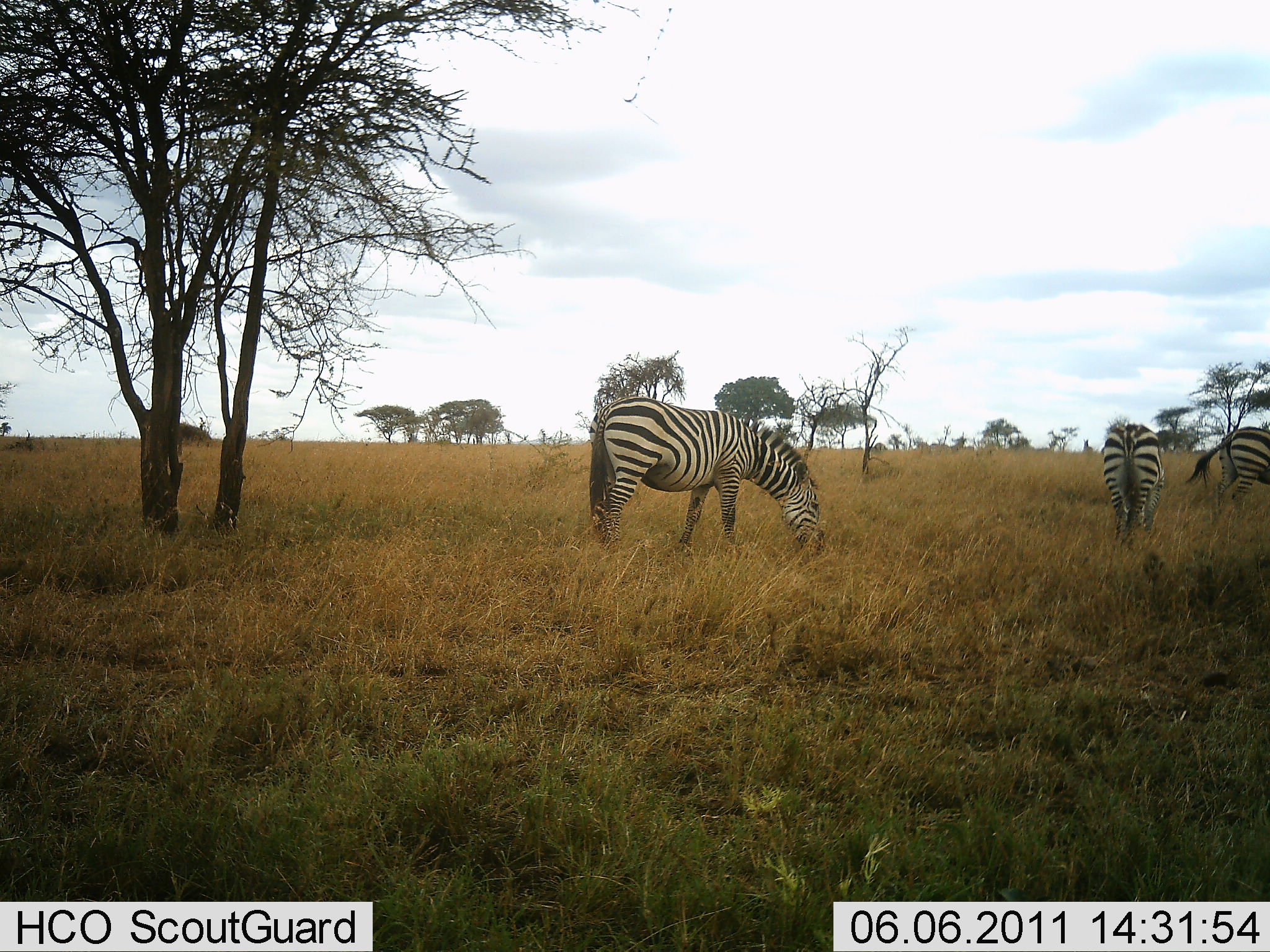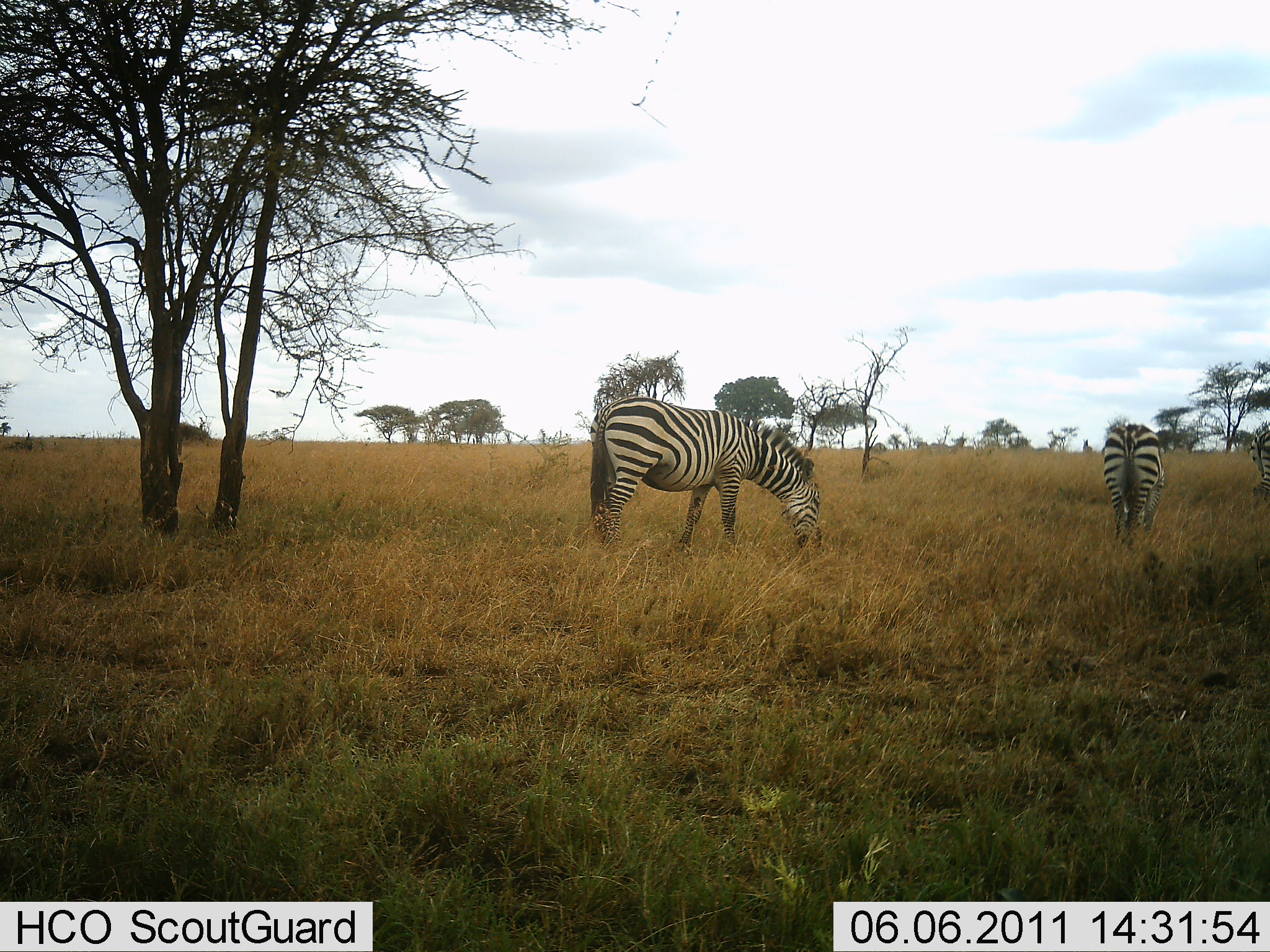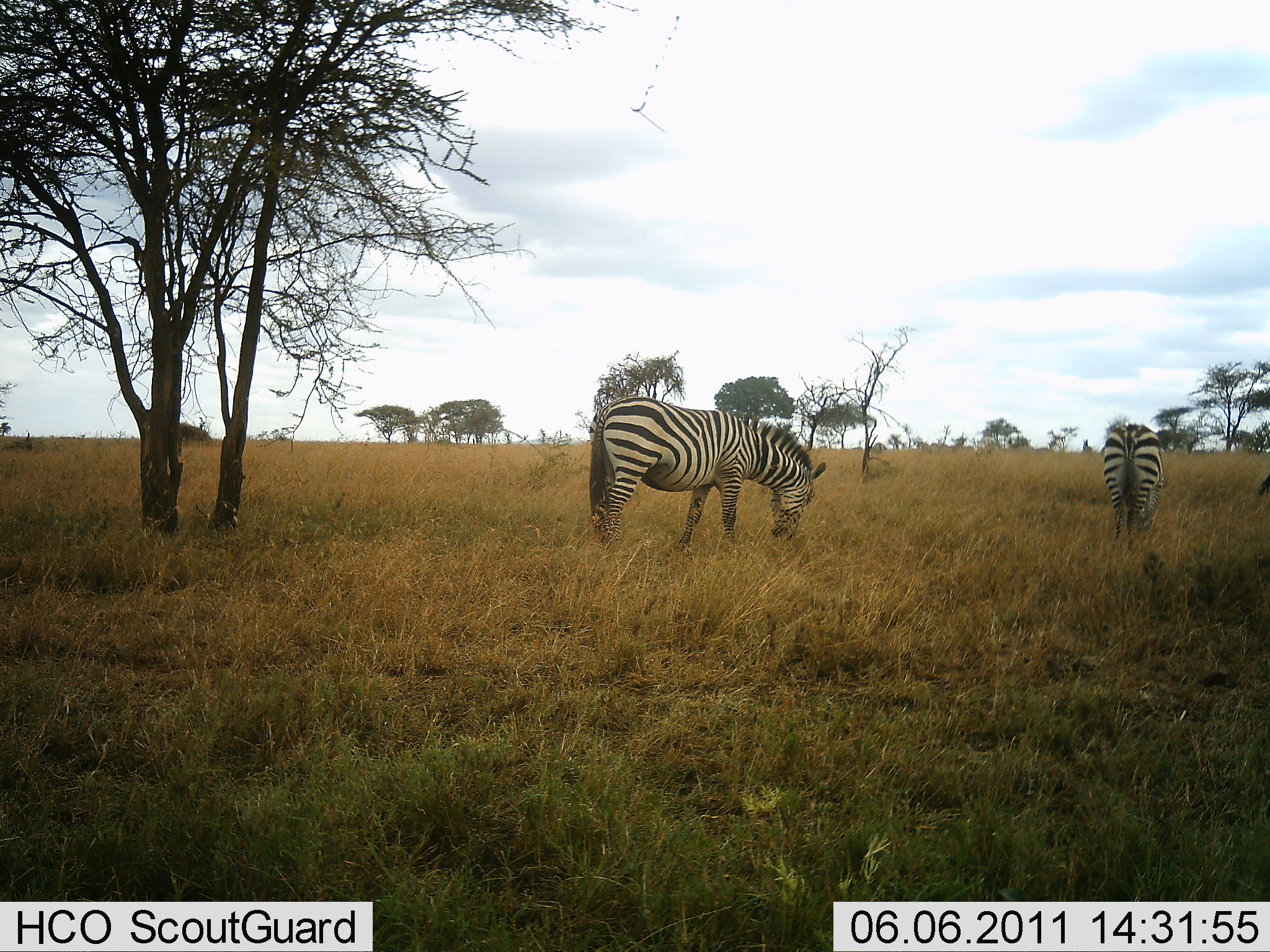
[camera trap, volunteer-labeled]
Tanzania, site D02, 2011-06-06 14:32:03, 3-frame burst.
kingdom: Animalia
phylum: Chordata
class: Mammalia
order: Perissodactyla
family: Equidae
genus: Equus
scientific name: Equus quagga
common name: plains zebra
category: zebra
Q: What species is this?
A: Zebra (plains zebra) (Equus quagga).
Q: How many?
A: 3.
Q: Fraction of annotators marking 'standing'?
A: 33%.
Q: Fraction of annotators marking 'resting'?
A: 0%.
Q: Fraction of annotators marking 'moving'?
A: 67%.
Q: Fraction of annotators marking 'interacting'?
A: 8%.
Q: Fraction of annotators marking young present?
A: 0%.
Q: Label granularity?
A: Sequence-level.